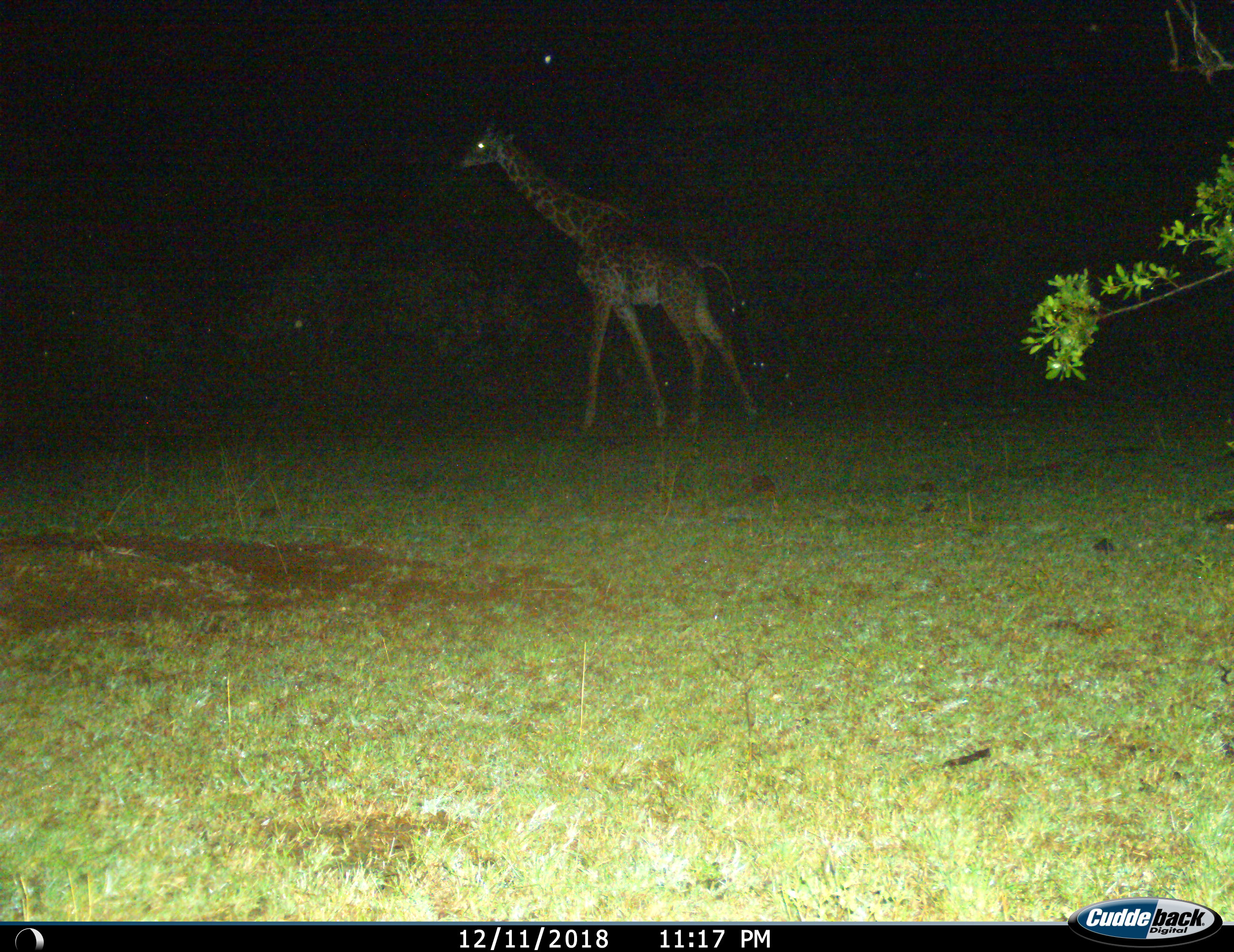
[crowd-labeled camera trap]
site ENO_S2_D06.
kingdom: Animalia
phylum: Chordata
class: Mammalia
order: Artiodactyla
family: Giraffidae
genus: Giraffa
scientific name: Giraffa camelopardalis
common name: giraffe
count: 1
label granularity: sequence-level